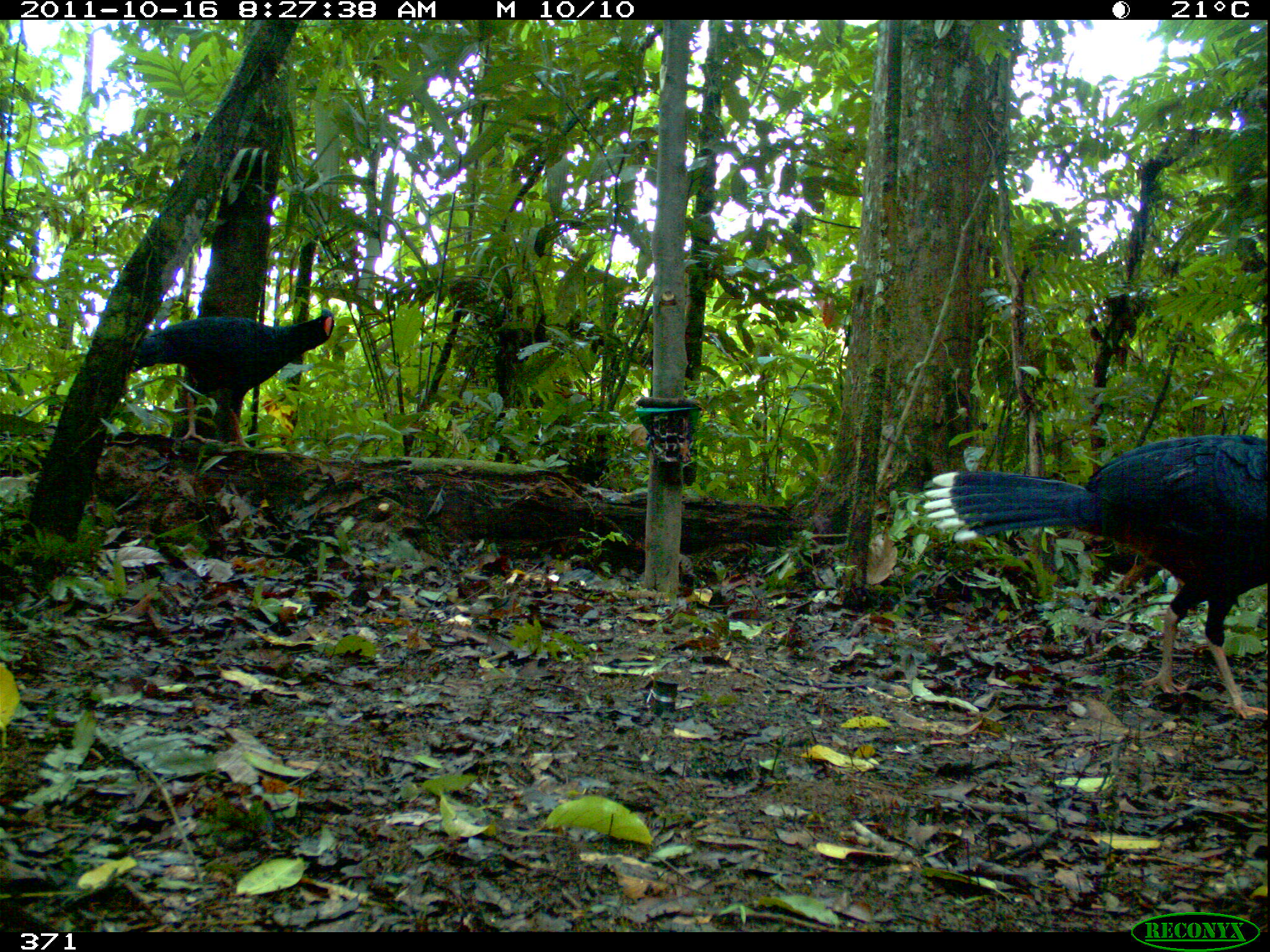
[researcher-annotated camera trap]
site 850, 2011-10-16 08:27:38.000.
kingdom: Animalia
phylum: Chordata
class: Aves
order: Galliformes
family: Cracidae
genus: Mitu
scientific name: Mitu tuberosum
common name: razor-billed curassow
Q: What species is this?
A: Mitu tuberosum (razor-billed curassow).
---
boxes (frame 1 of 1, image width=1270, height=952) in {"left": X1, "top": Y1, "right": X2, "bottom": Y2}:
mitu tuberosum: {"left": 917, "top": 433, "right": 1270, "bottom": 720}; {"left": 127, "top": 305, "right": 335, "bottom": 448}